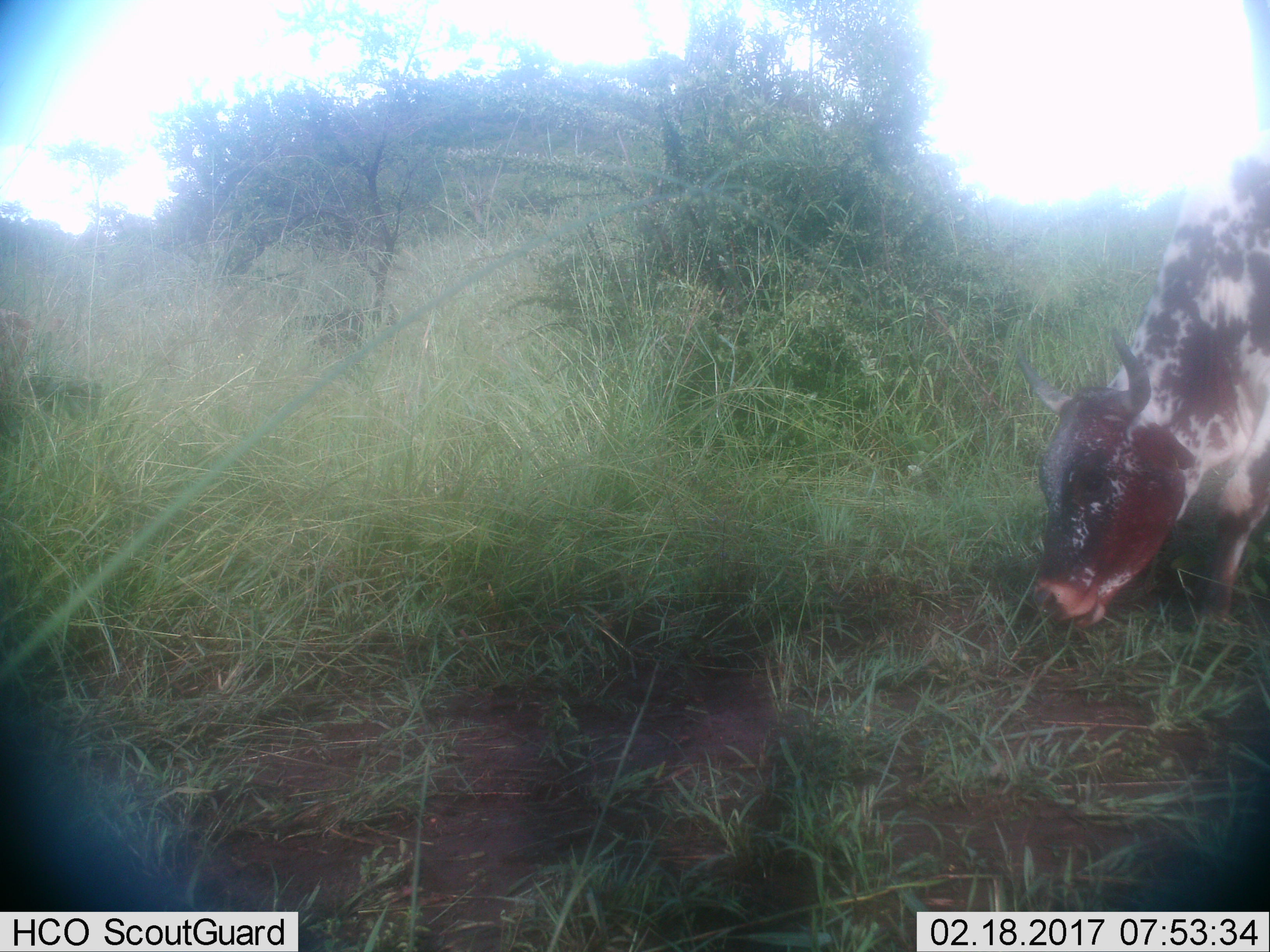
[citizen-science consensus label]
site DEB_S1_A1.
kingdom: Animalia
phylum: Chordata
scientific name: Vertebrata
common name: domestic animal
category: domesticanimal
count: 1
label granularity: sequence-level